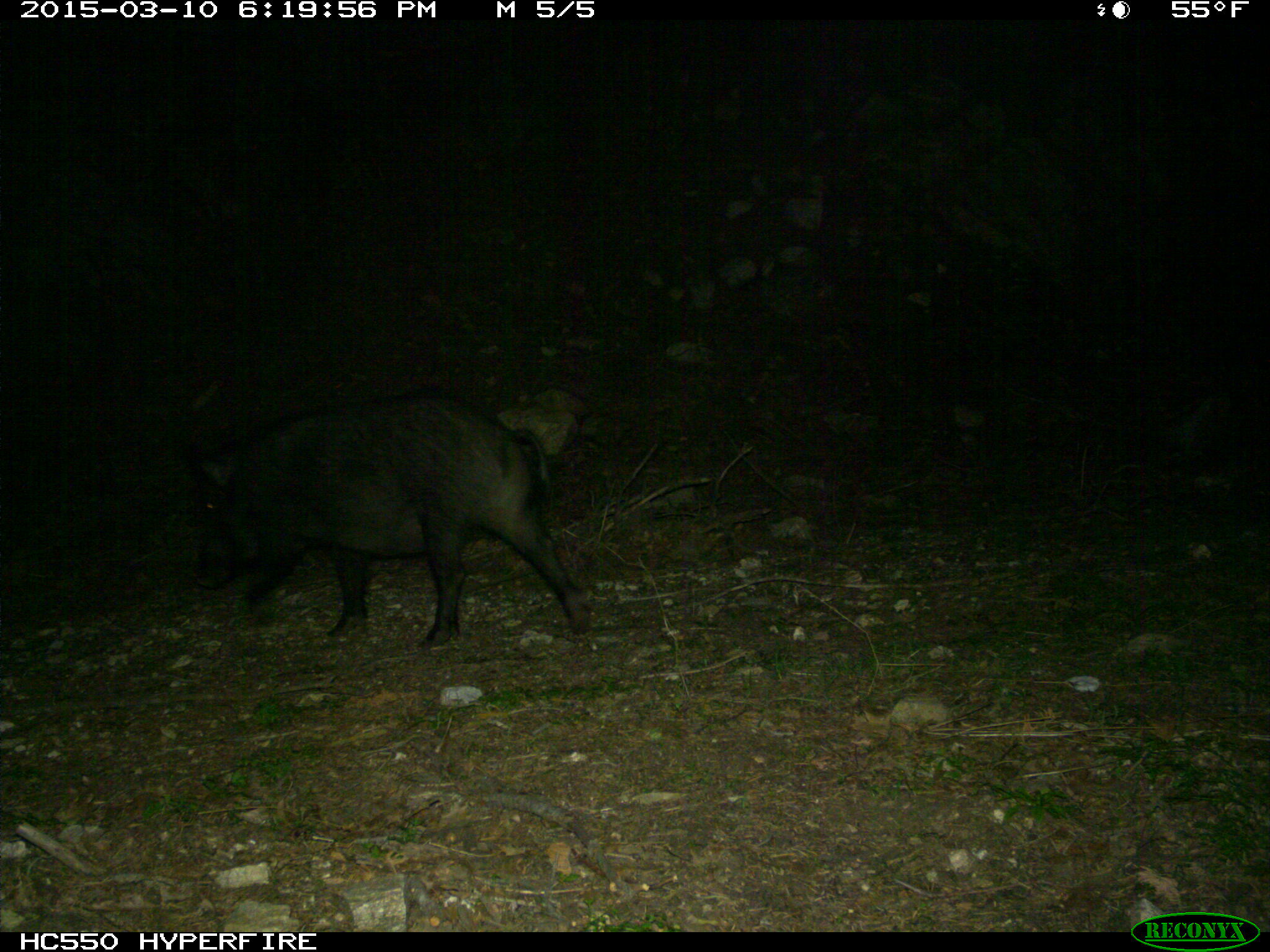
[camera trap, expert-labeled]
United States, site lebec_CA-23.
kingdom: Animalia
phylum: Chordata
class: Mammalia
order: Artiodactyla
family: Suidae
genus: Sus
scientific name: Sus scrofa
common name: wild boar